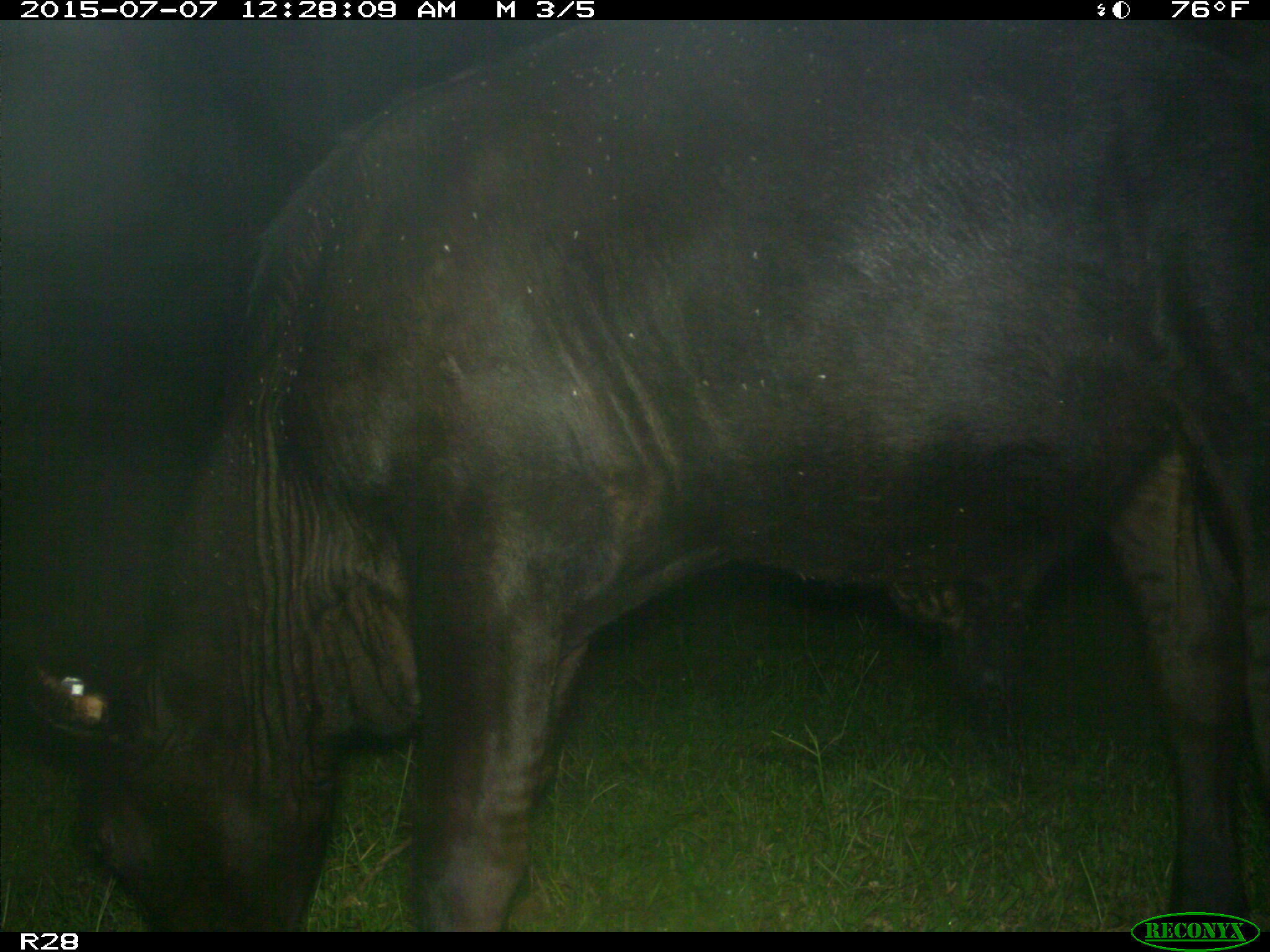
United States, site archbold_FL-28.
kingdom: Animalia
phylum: Chordata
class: Mammalia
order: Artiodactyla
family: Bovidae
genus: Bos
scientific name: Bos taurus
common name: domestic cow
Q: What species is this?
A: Bos taurus (domestic cow).